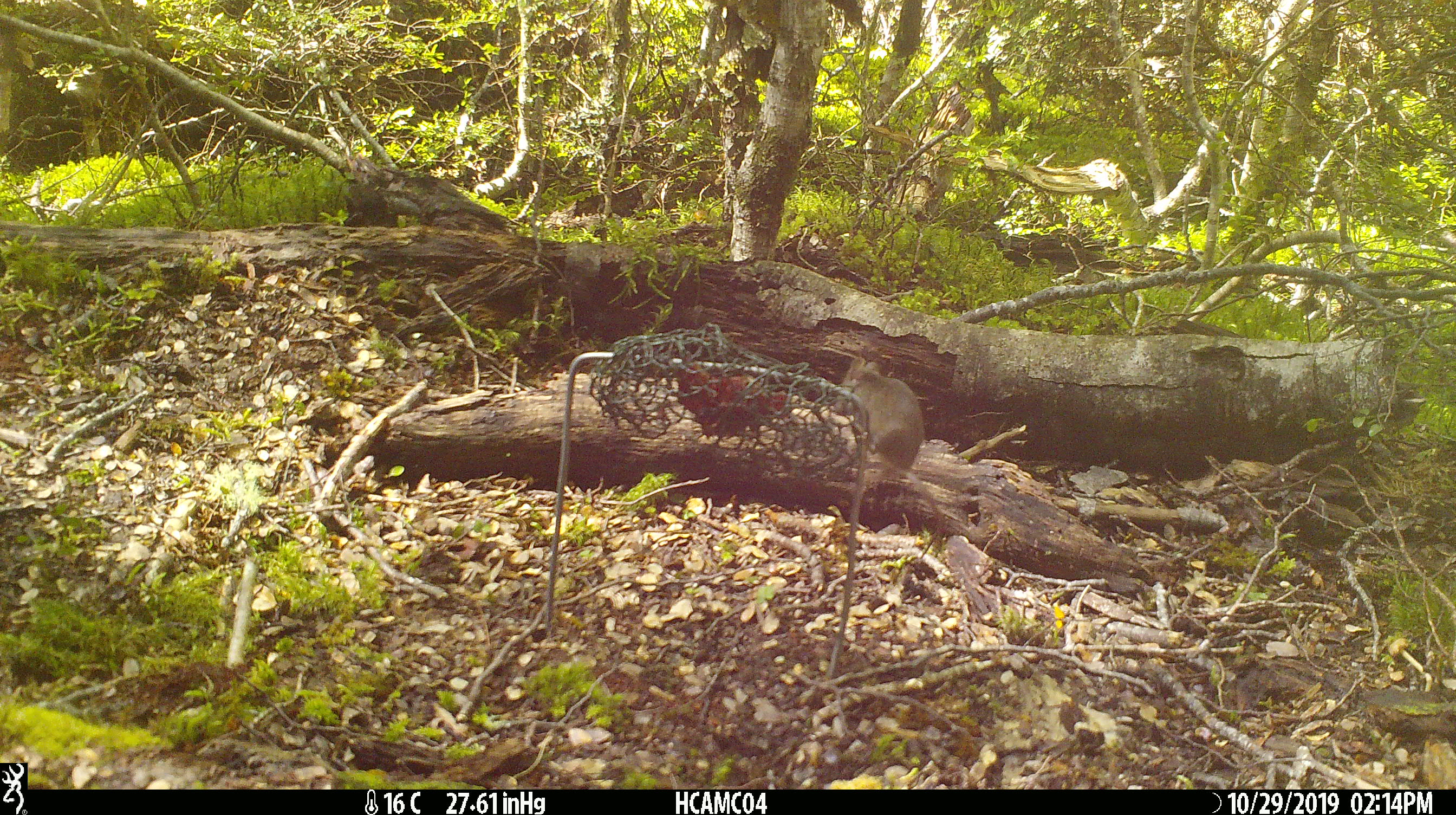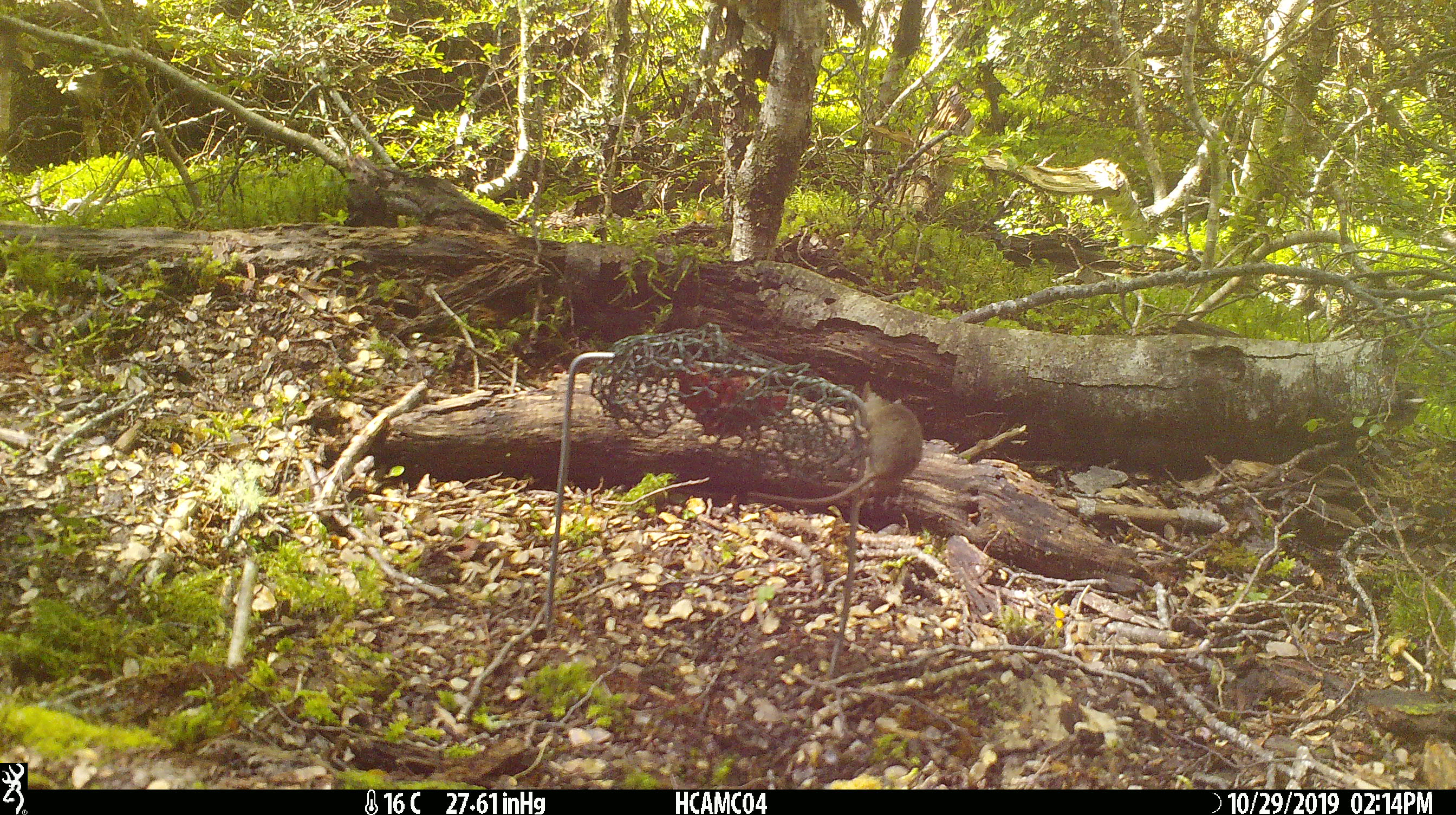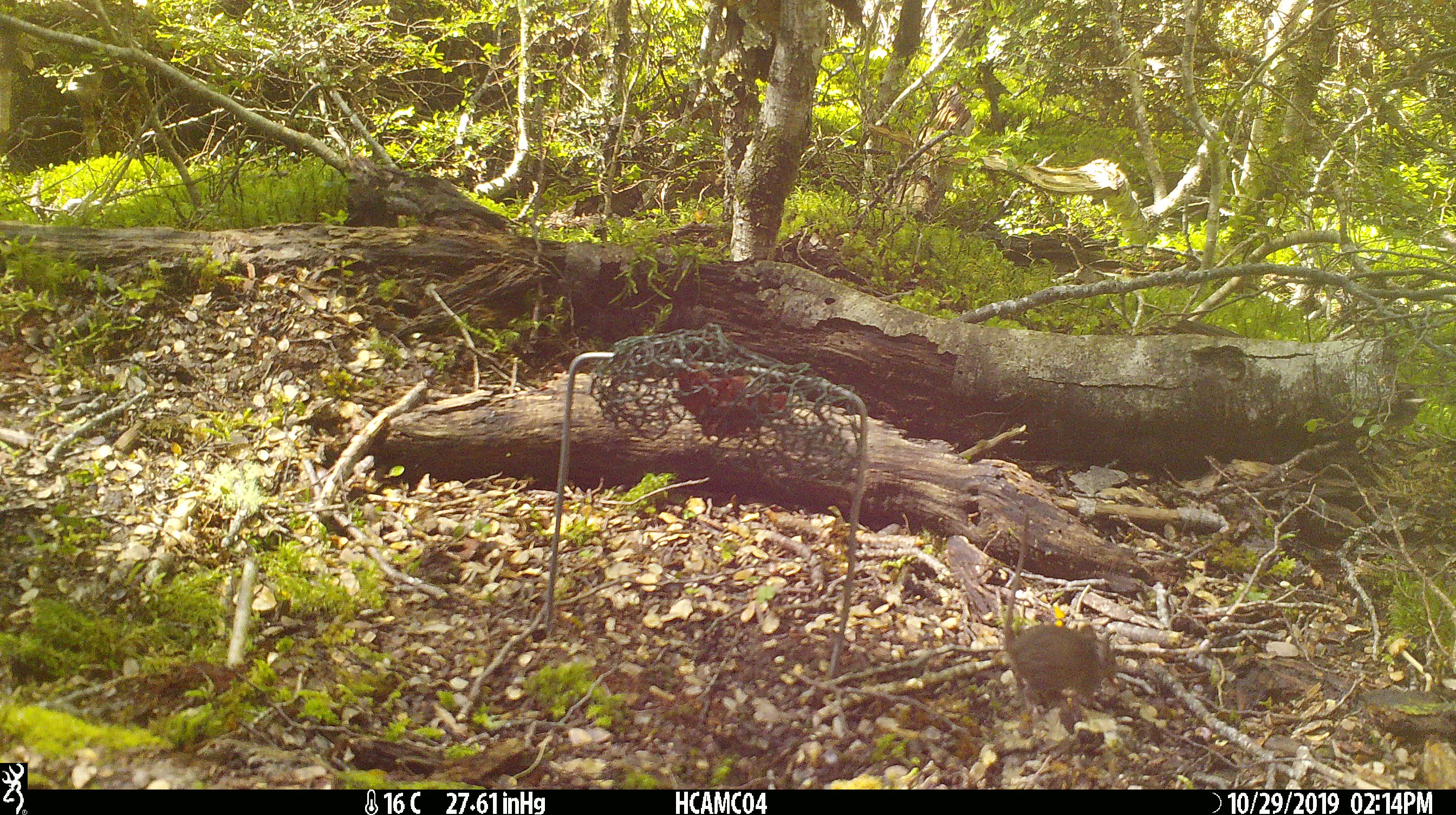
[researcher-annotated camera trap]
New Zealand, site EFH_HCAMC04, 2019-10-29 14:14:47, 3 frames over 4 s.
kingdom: Animalia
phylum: Chordata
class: Mammalia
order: Rodentia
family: Muridae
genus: Mus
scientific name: Mus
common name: mouse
Mouse (Mus).